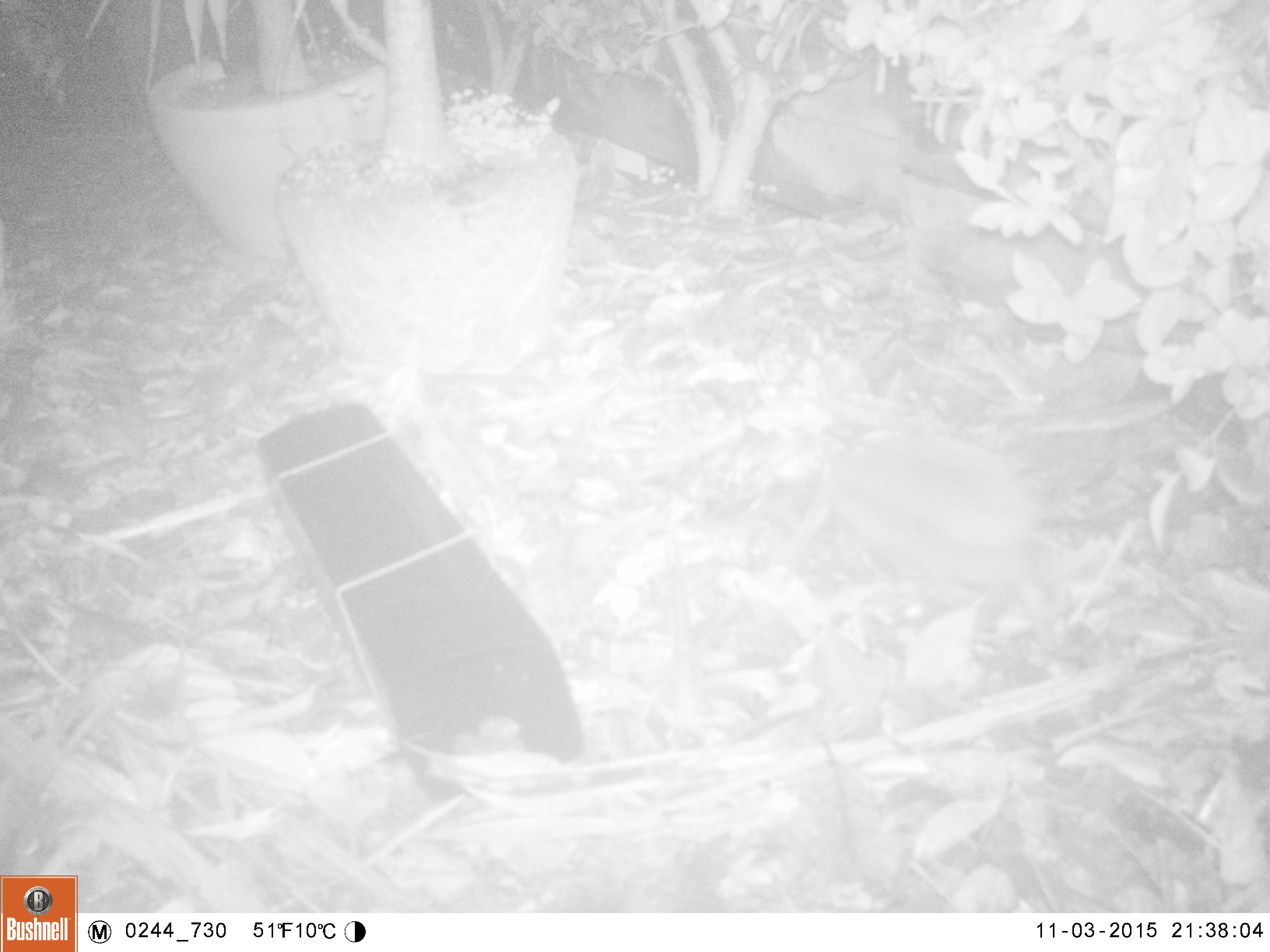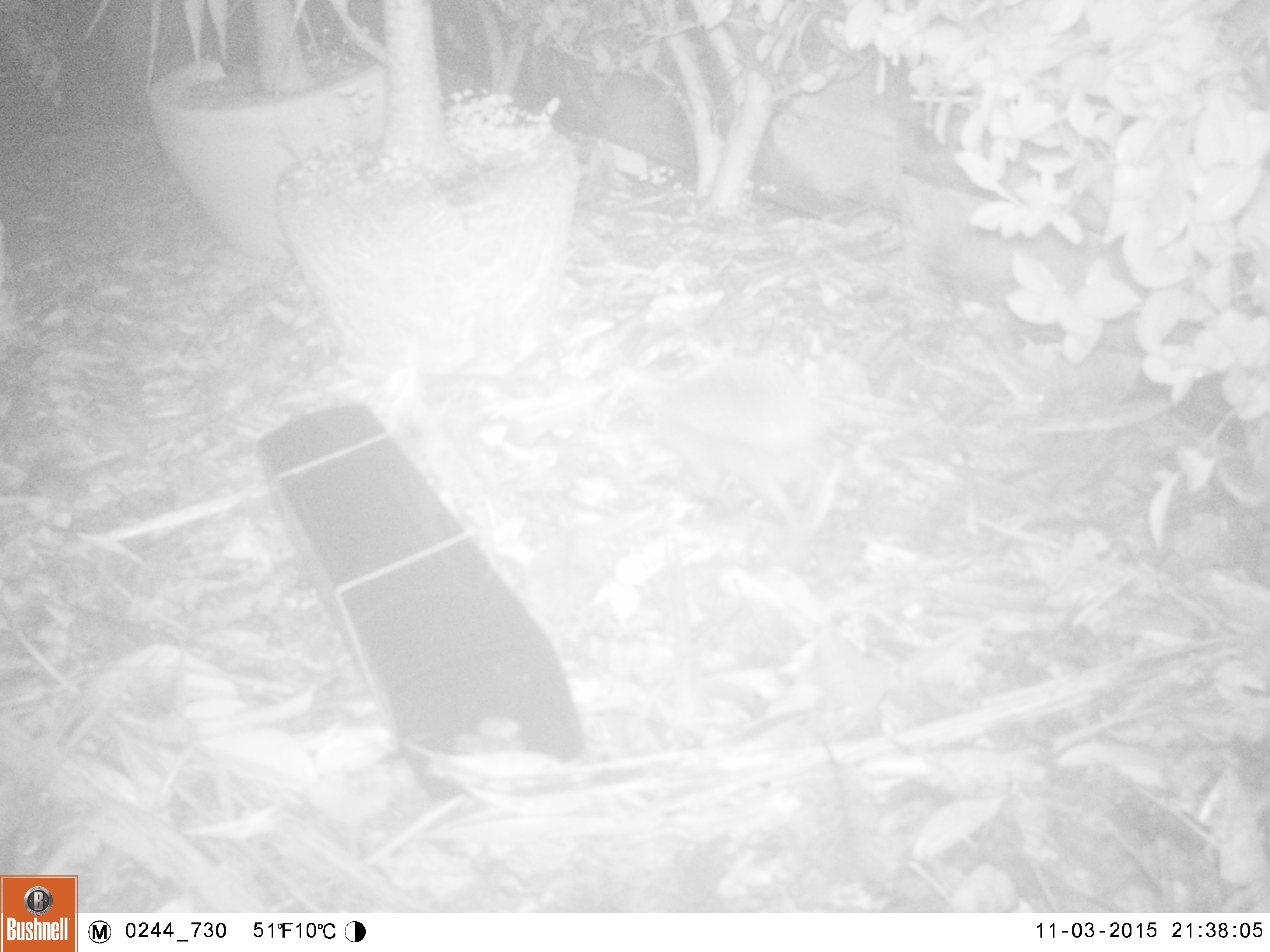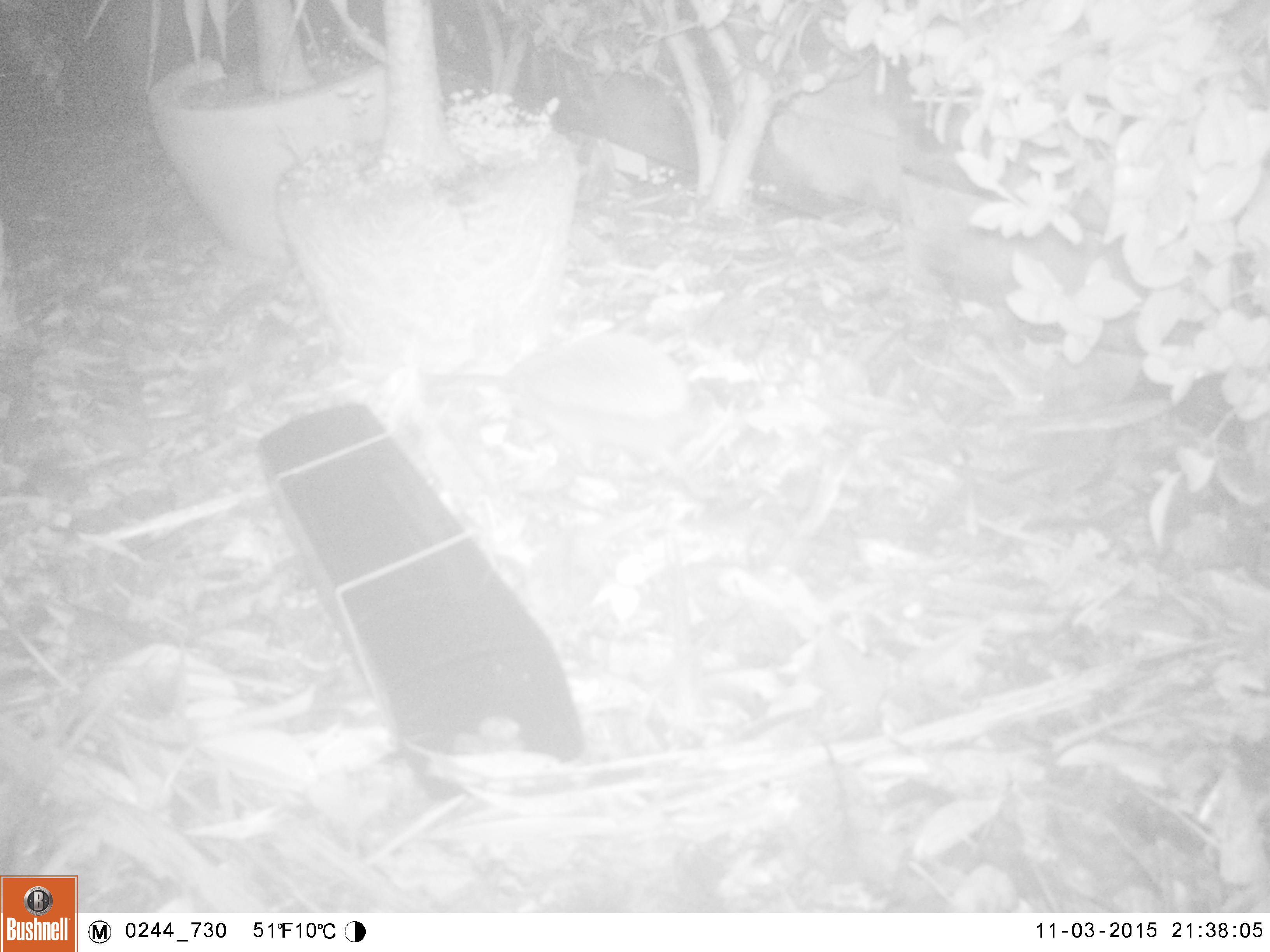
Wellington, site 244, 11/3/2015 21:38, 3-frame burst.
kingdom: Animalia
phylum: Chordata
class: Mammalia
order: Eulipotyphla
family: Erinaceidae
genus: Erinaceus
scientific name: Erinaceus europaeus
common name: hedgehog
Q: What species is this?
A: Hedgehog (Erinaceus europaeus).